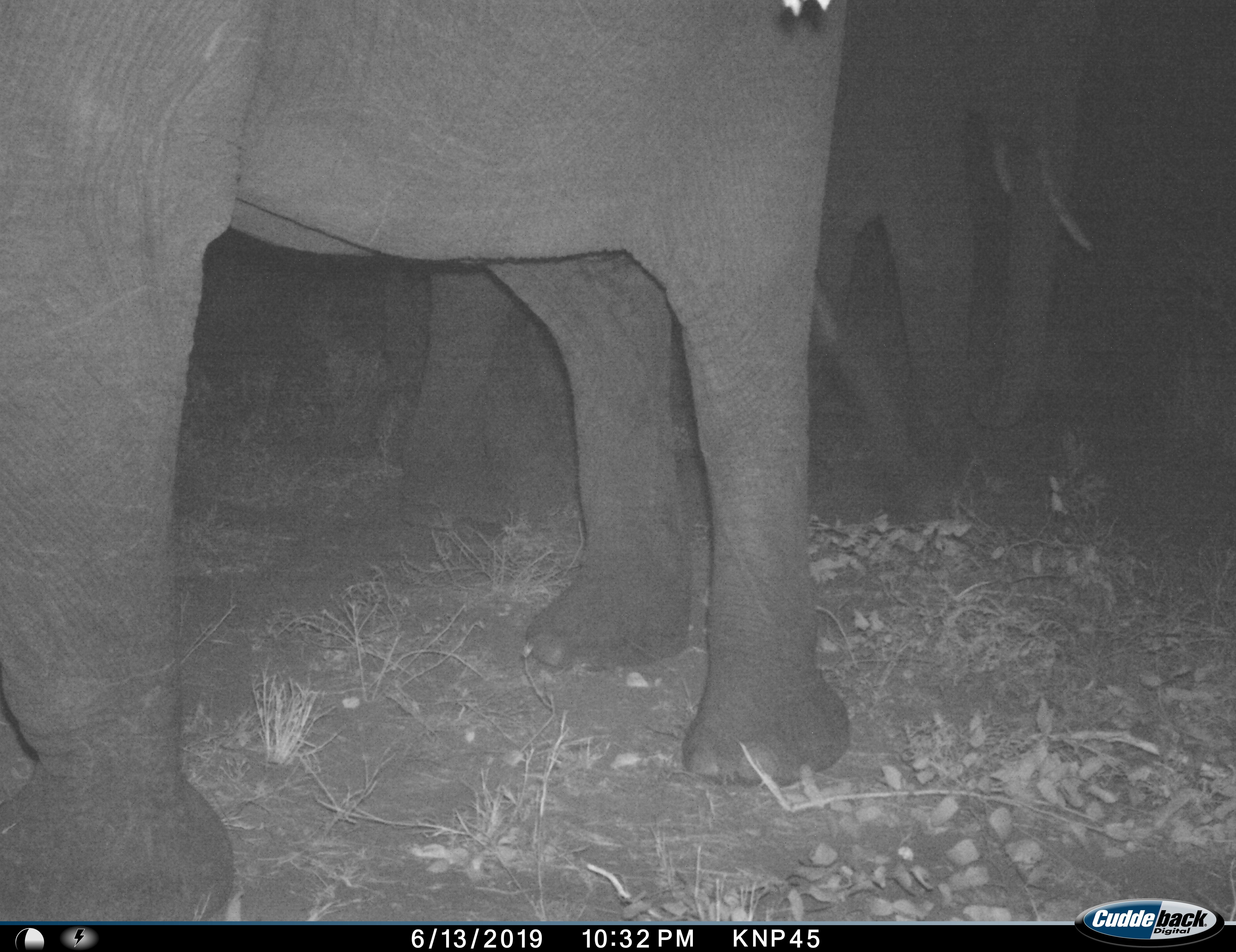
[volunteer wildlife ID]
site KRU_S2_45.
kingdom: Animalia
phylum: Chordata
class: Mammalia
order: Proboscidea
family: Elephantidae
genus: Loxodonta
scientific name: Loxodonta africana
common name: african bush elephant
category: elephant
Elephant (african bush elephant) (Loxodonta africana), count 2. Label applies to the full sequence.